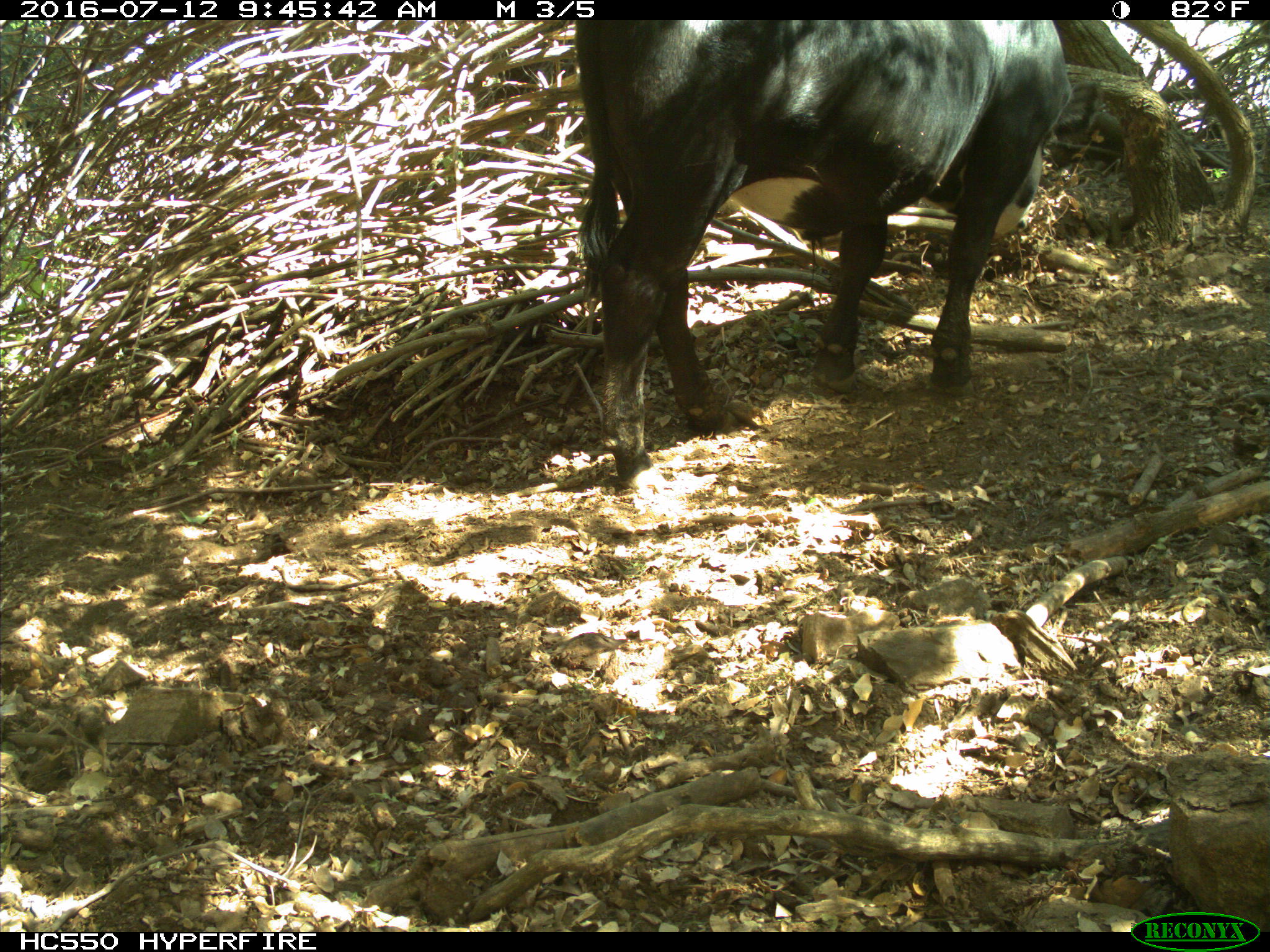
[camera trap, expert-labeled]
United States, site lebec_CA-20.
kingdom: Animalia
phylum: Chordata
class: Mammalia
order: Artiodactyla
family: Bovidae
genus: Bos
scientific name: Bos taurus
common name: domestic cow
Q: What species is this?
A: Bos taurus (domestic cow).